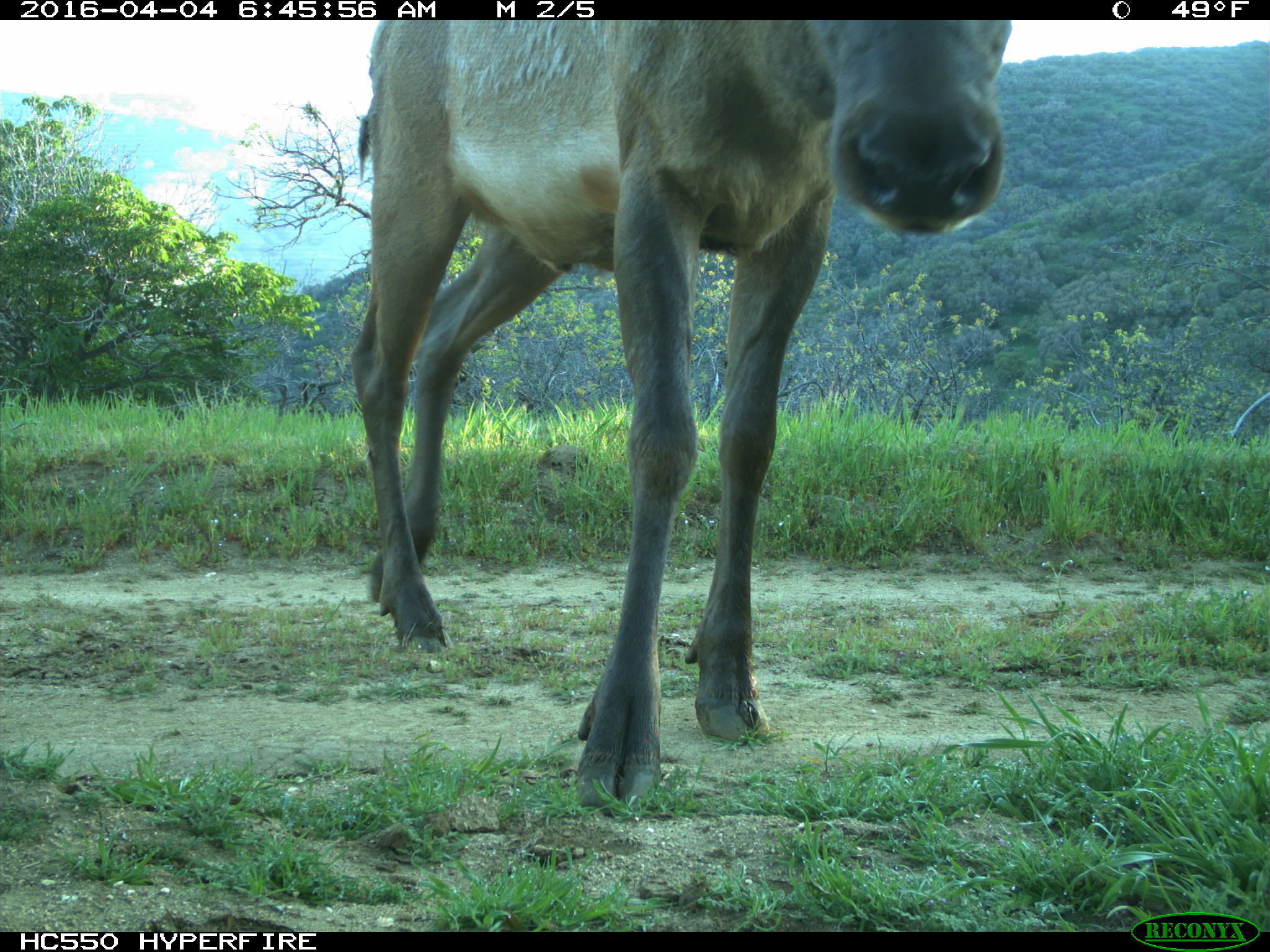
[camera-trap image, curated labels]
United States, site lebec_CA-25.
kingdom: Animalia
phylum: Chordata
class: Mammalia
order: Artiodactyla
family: Cervidae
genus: Cervus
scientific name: Cervus canadensis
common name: elk